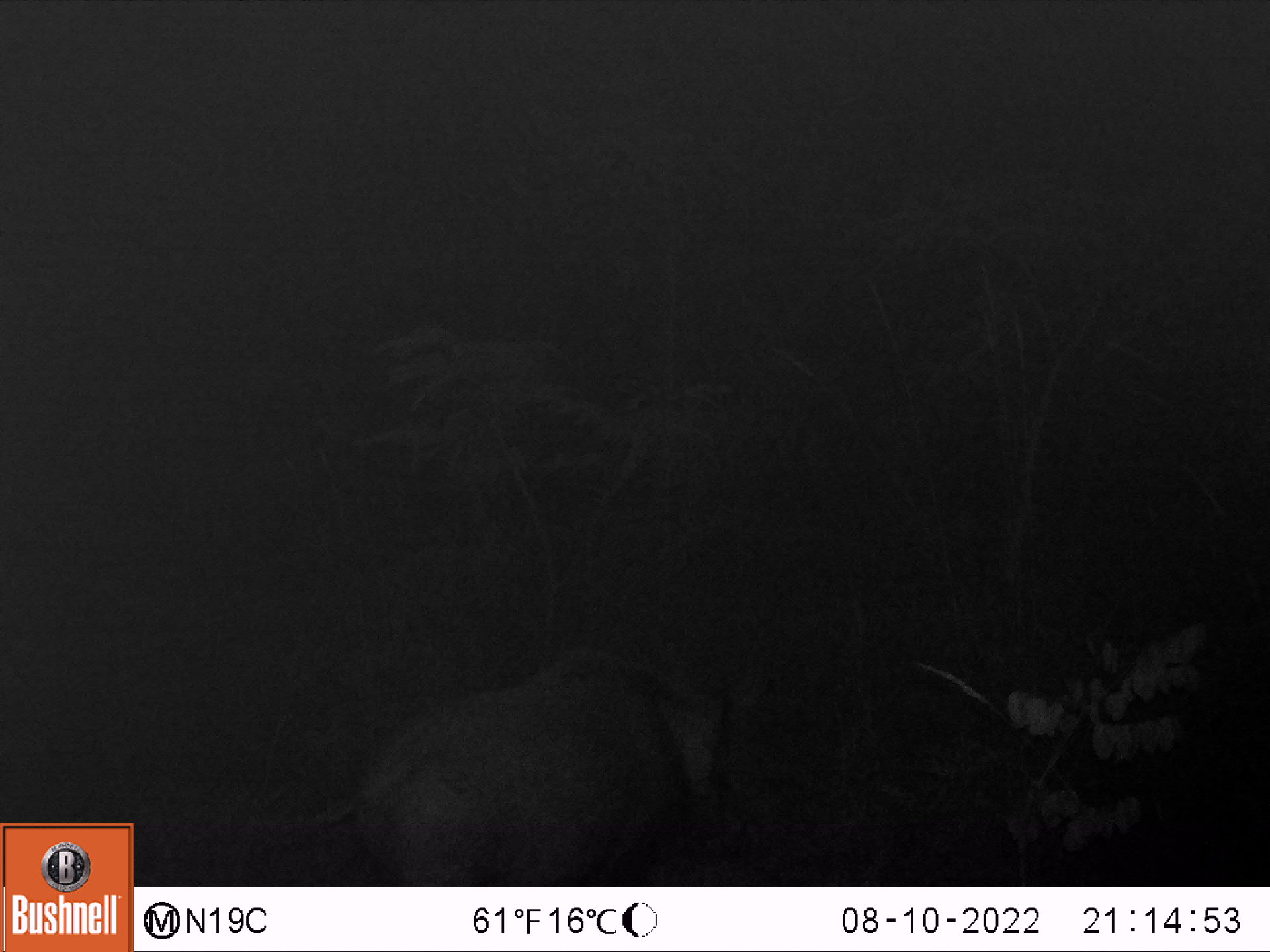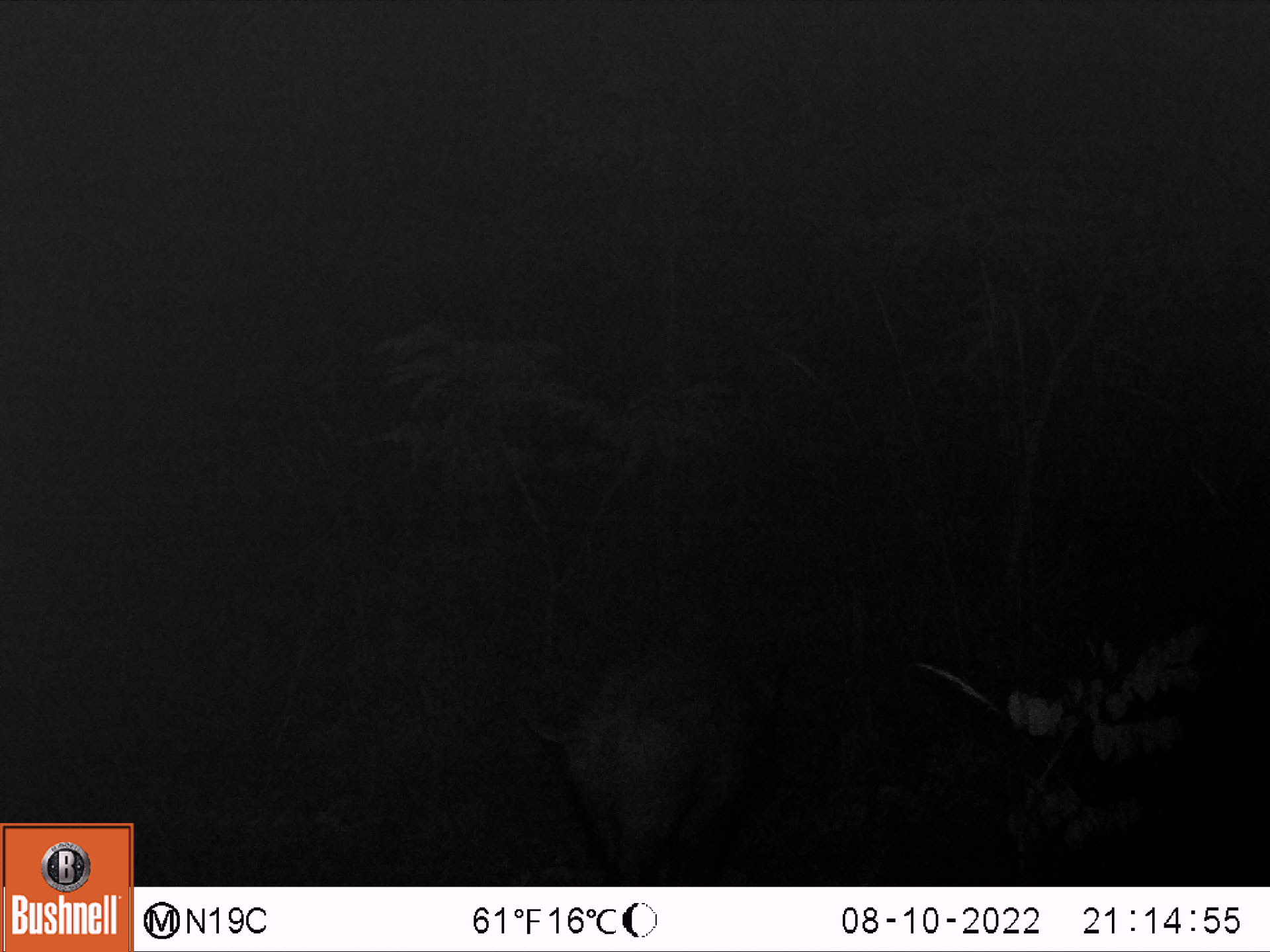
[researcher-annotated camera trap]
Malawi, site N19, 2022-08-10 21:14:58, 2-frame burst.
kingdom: Animalia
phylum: Chordata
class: Mammalia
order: Artiodactyla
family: Suidae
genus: Potamochoerus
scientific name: Potamochoerus larvatus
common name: bushpig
Bushpig (Potamochoerus larvatus), count 1.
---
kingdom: Animalia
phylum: Chordata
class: Mammalia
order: Tubulidentata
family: Orycteropodidae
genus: Orycteropus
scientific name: Orycteropus afer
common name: aardvark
Aardvark (Orycteropus afer), count 1.